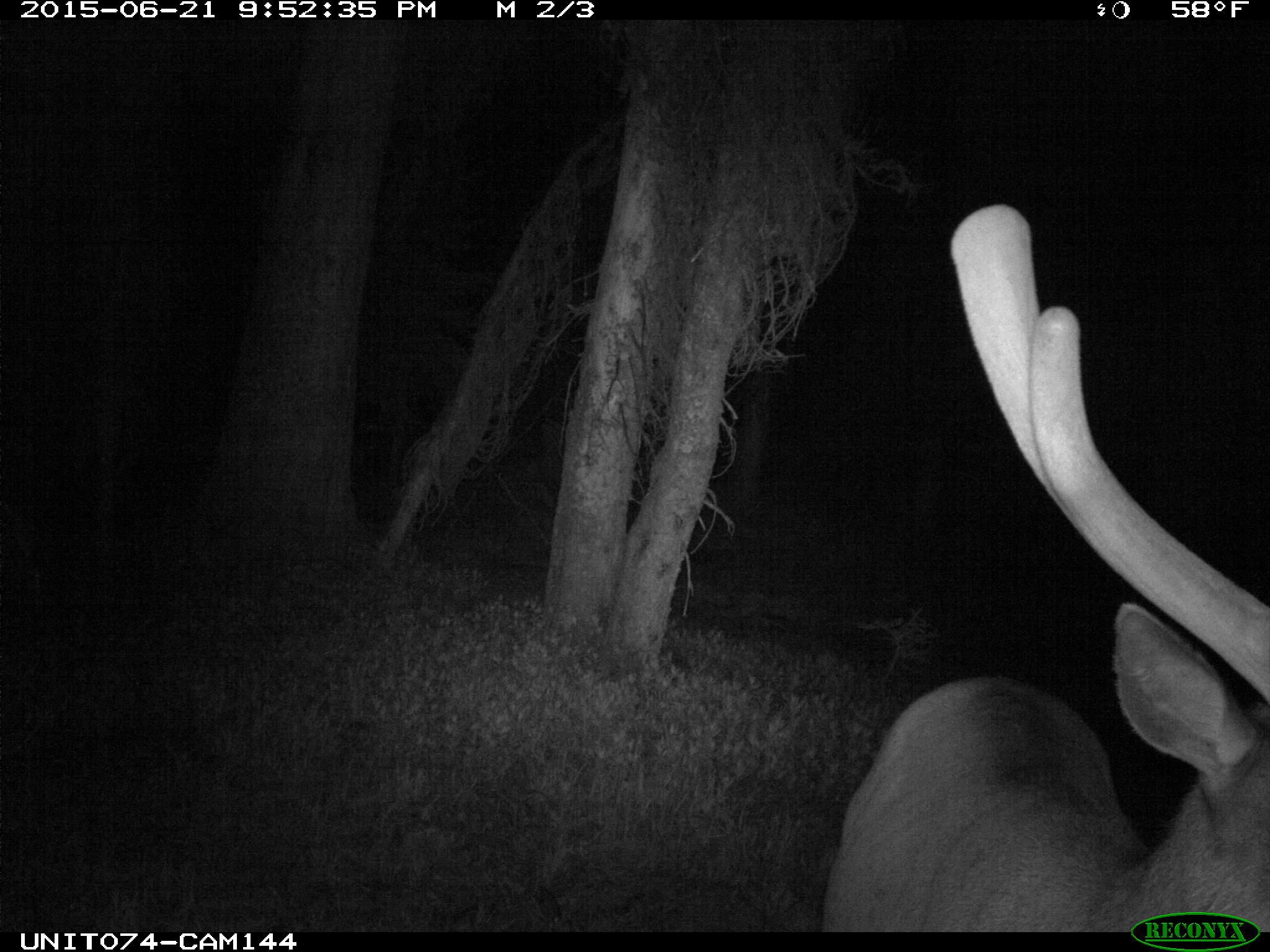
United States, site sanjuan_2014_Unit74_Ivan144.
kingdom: Animalia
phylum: Chordata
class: Mammalia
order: Artiodactyla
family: Cervidae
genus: Cervus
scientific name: Cervus elaphus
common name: red deer